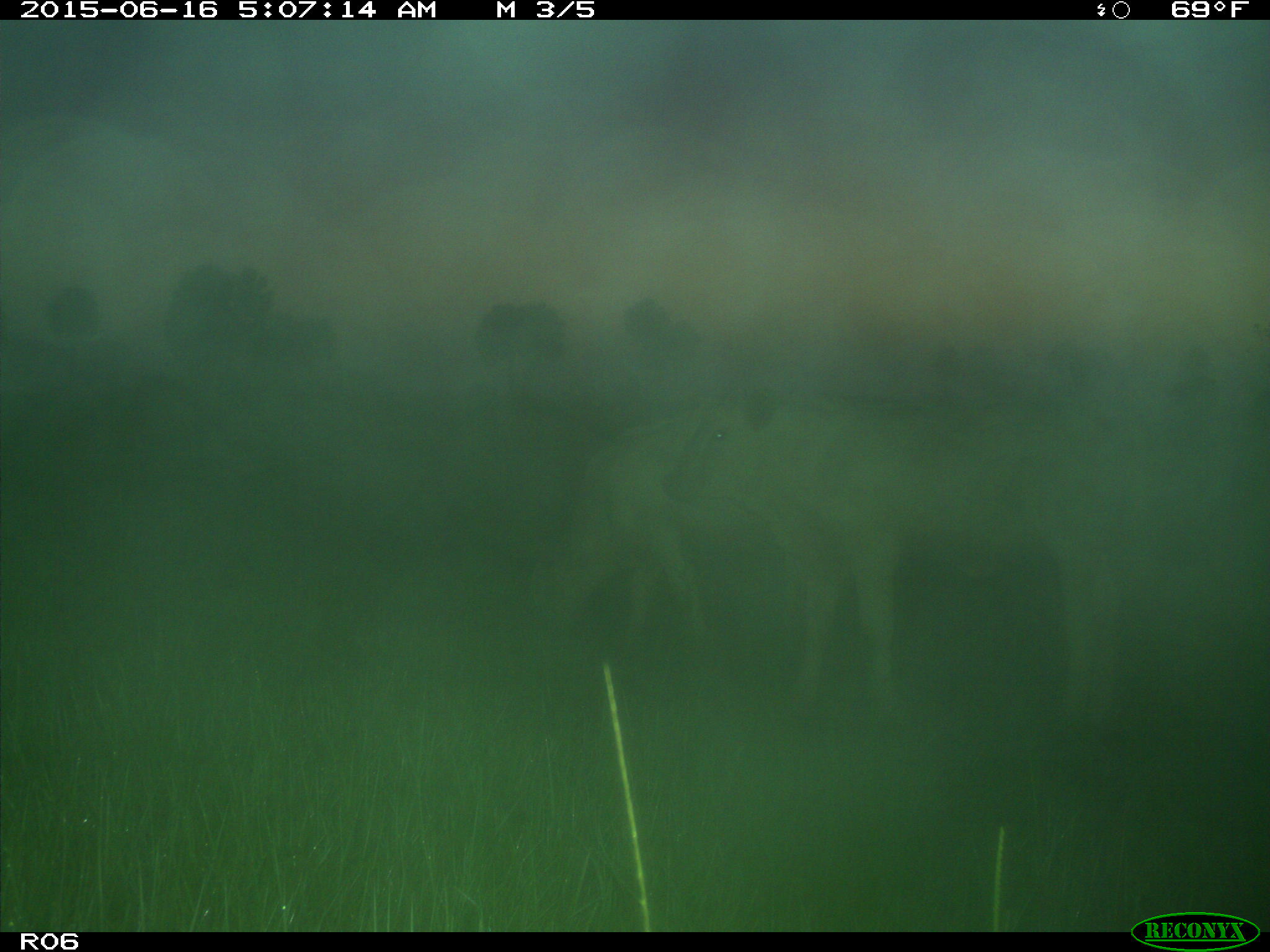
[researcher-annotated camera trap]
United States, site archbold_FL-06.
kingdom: Animalia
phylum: Chordata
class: Mammalia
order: Artiodactyla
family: Bovidae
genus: Bos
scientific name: Bos taurus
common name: domestic cow